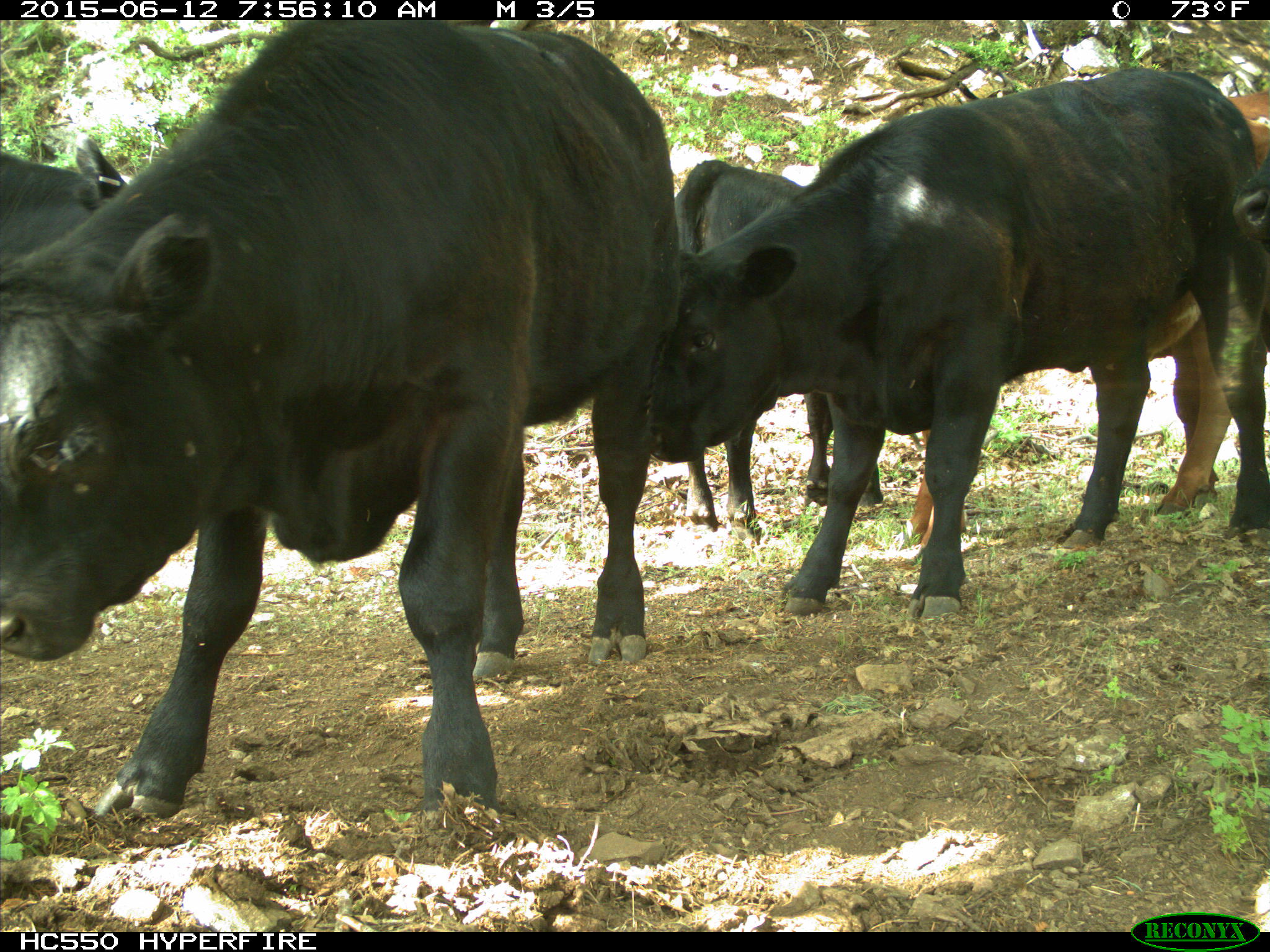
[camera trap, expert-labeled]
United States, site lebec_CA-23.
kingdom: Animalia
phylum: Chordata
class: Mammalia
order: Artiodactyla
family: Bovidae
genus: Bos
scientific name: Bos taurus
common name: domestic cow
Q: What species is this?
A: Bos taurus (domestic cow).